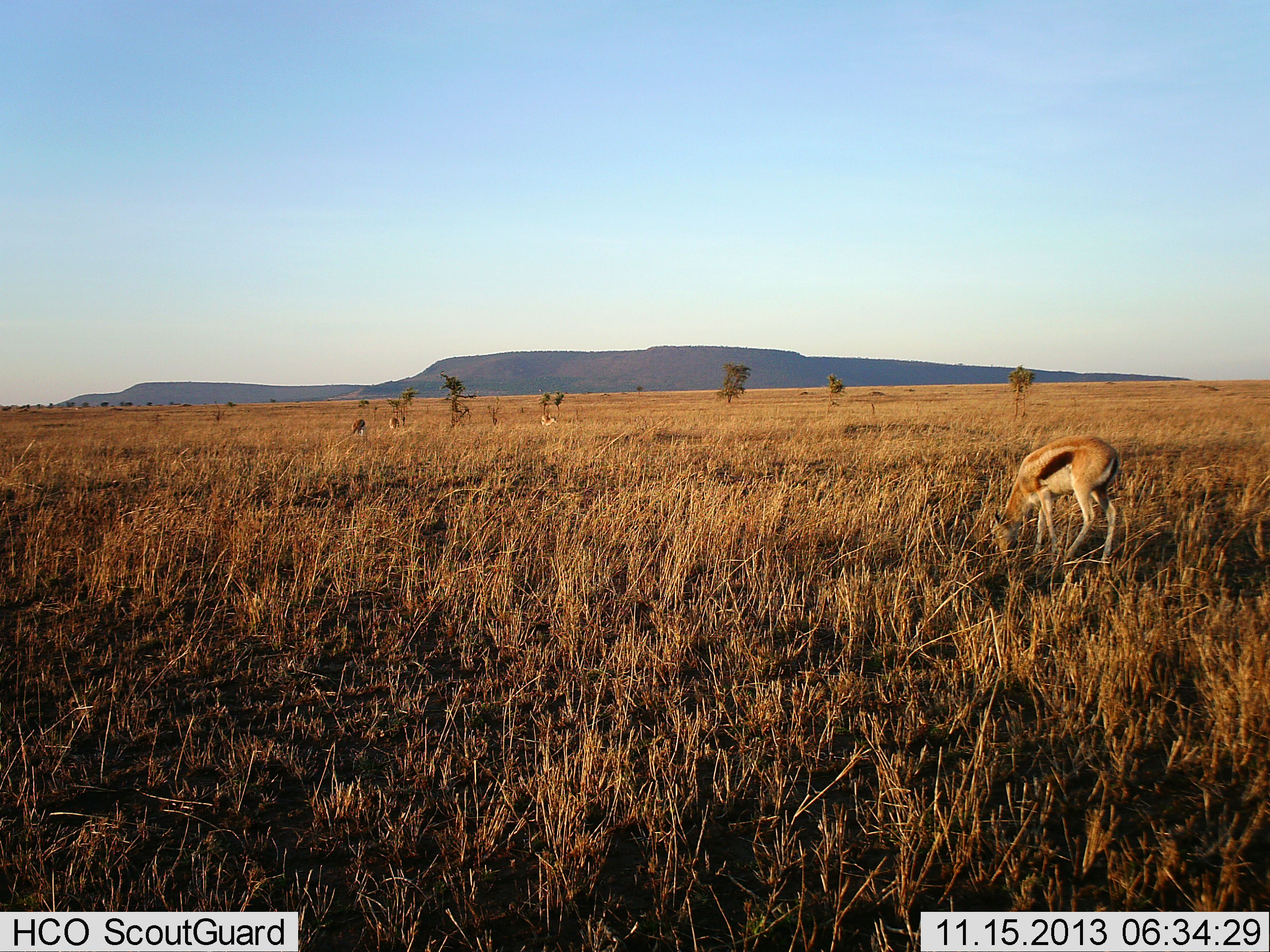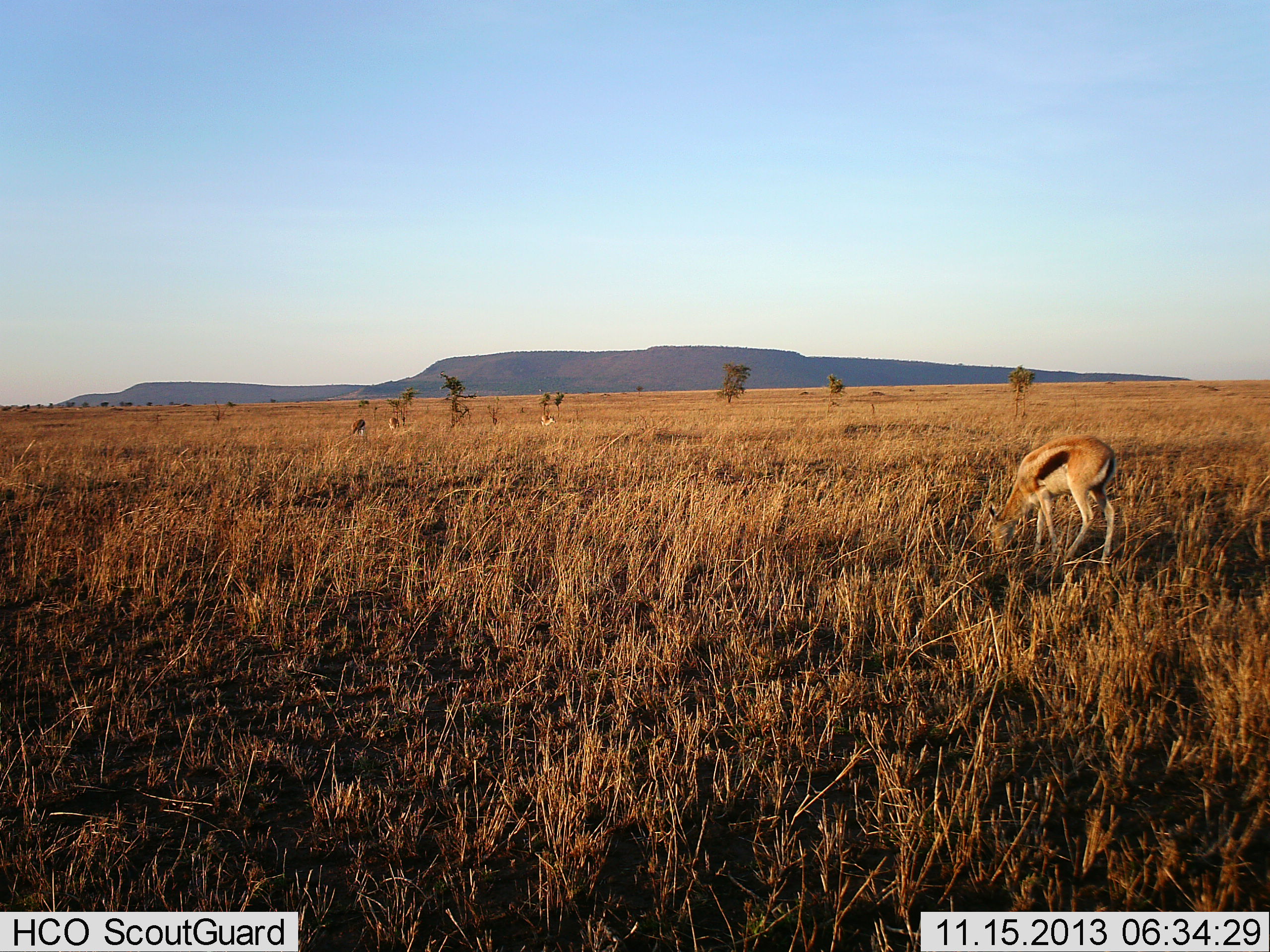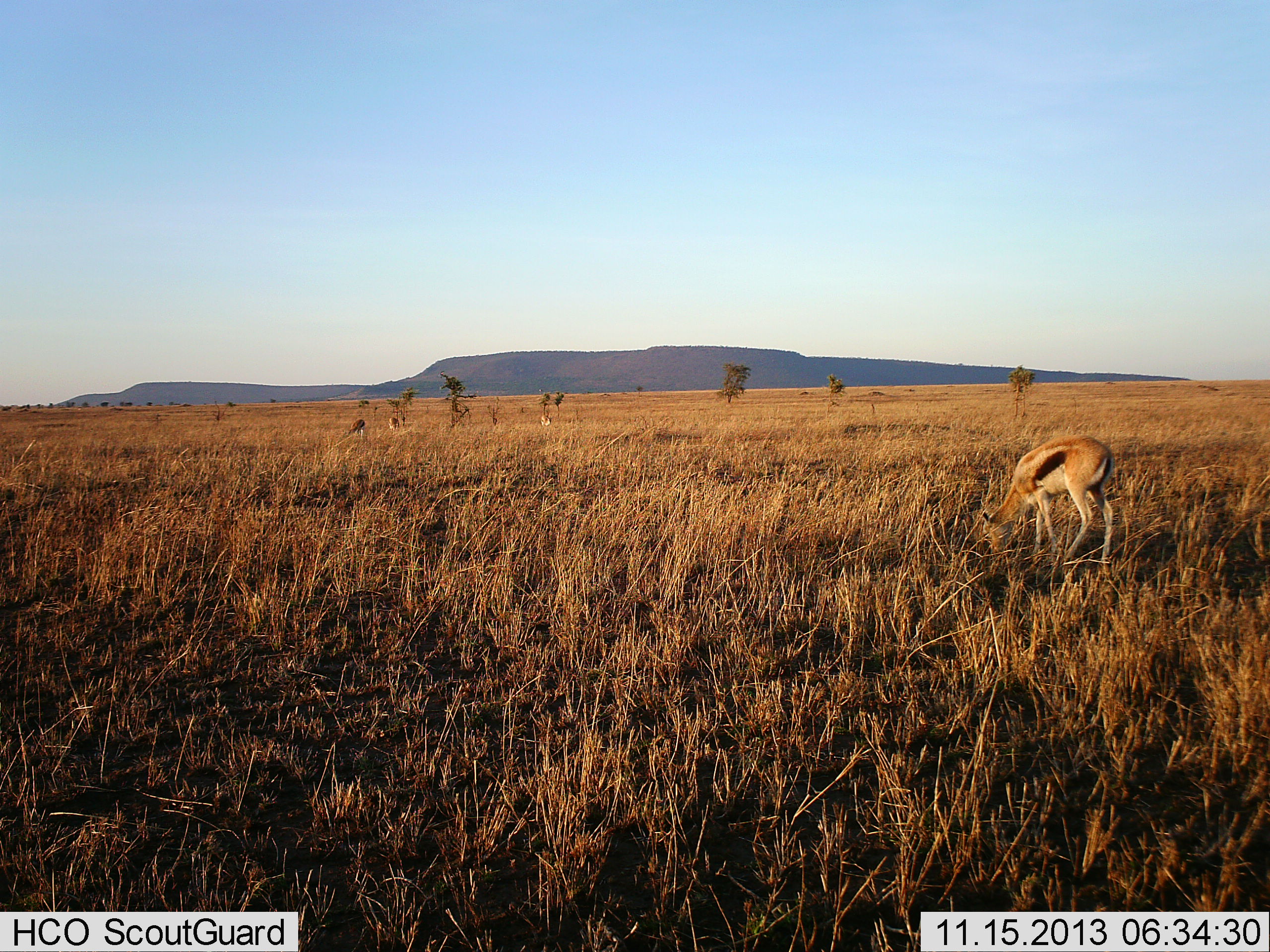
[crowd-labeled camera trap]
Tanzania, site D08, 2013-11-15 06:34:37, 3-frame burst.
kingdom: Animalia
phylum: Chordata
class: Mammalia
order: Artiodactyla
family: Bovidae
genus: Eudorcas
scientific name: Eudorcas thomsonii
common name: thomson's gazelle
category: gazellethomsons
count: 1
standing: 10%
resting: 0%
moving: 0%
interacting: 0%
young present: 0%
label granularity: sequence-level